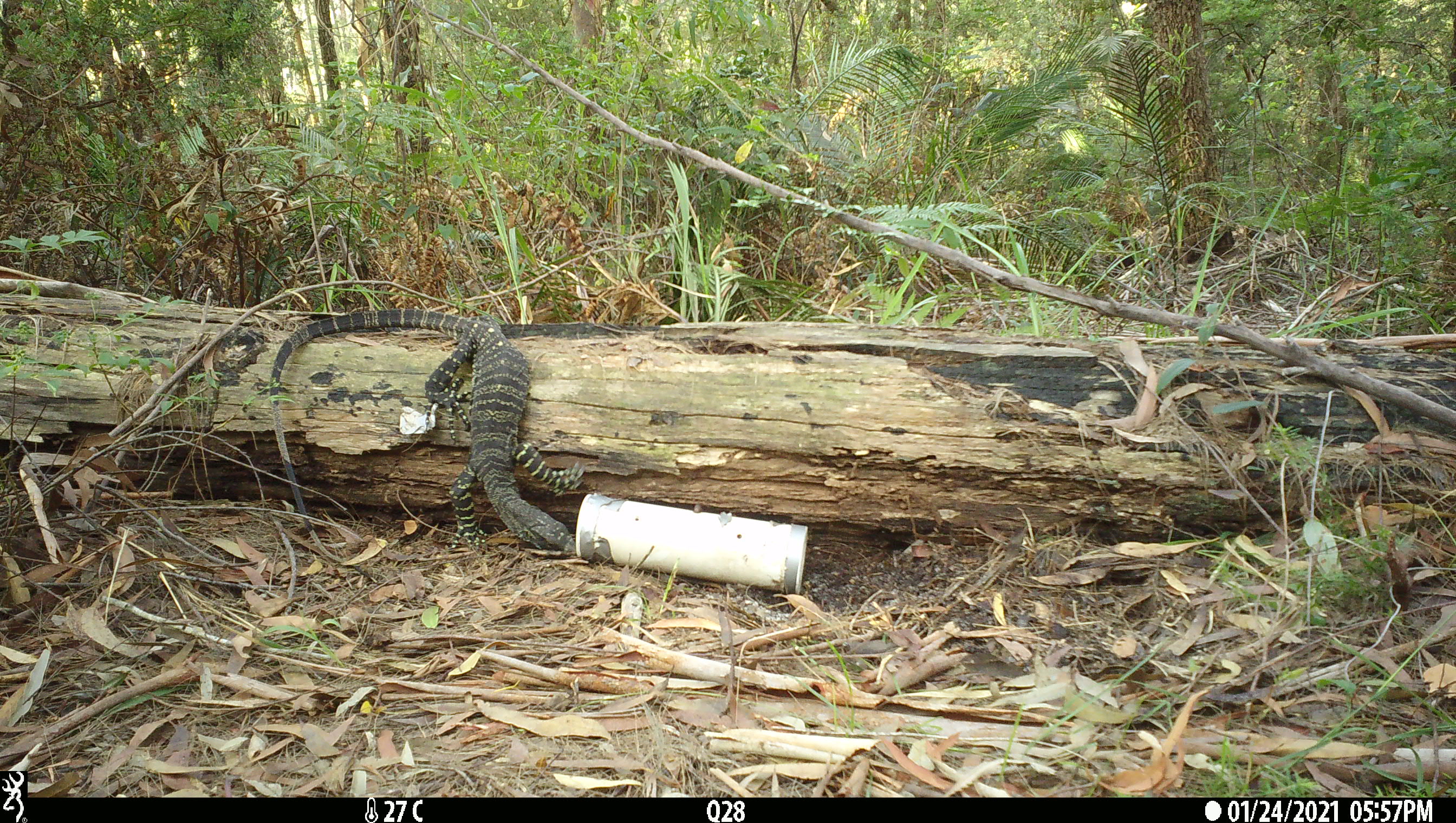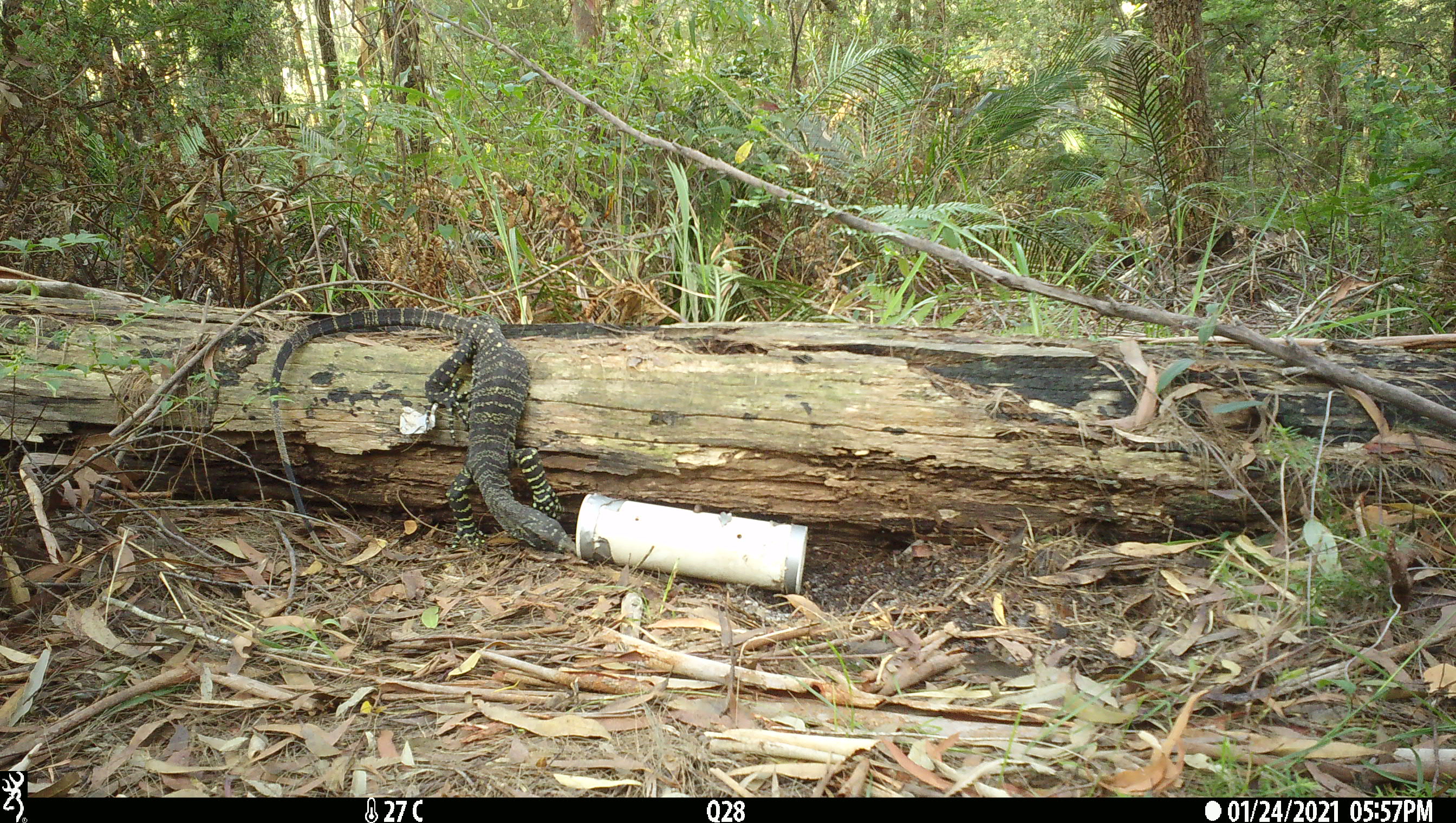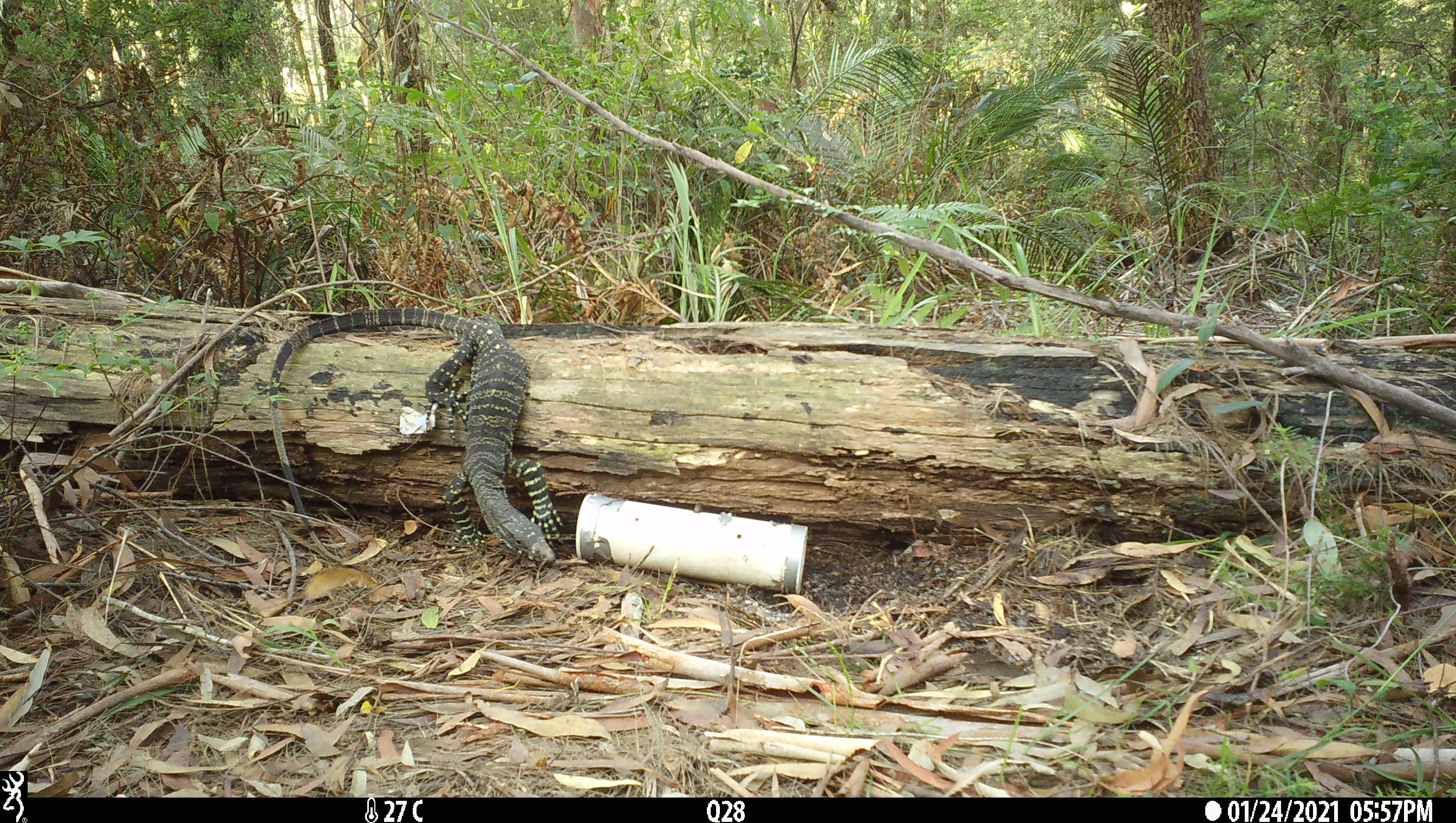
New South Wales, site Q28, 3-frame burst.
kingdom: Animalia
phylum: Chordata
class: Reptilia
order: Squamata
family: Varanidae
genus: Varanus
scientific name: Varanus varius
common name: lace monitor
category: goanna